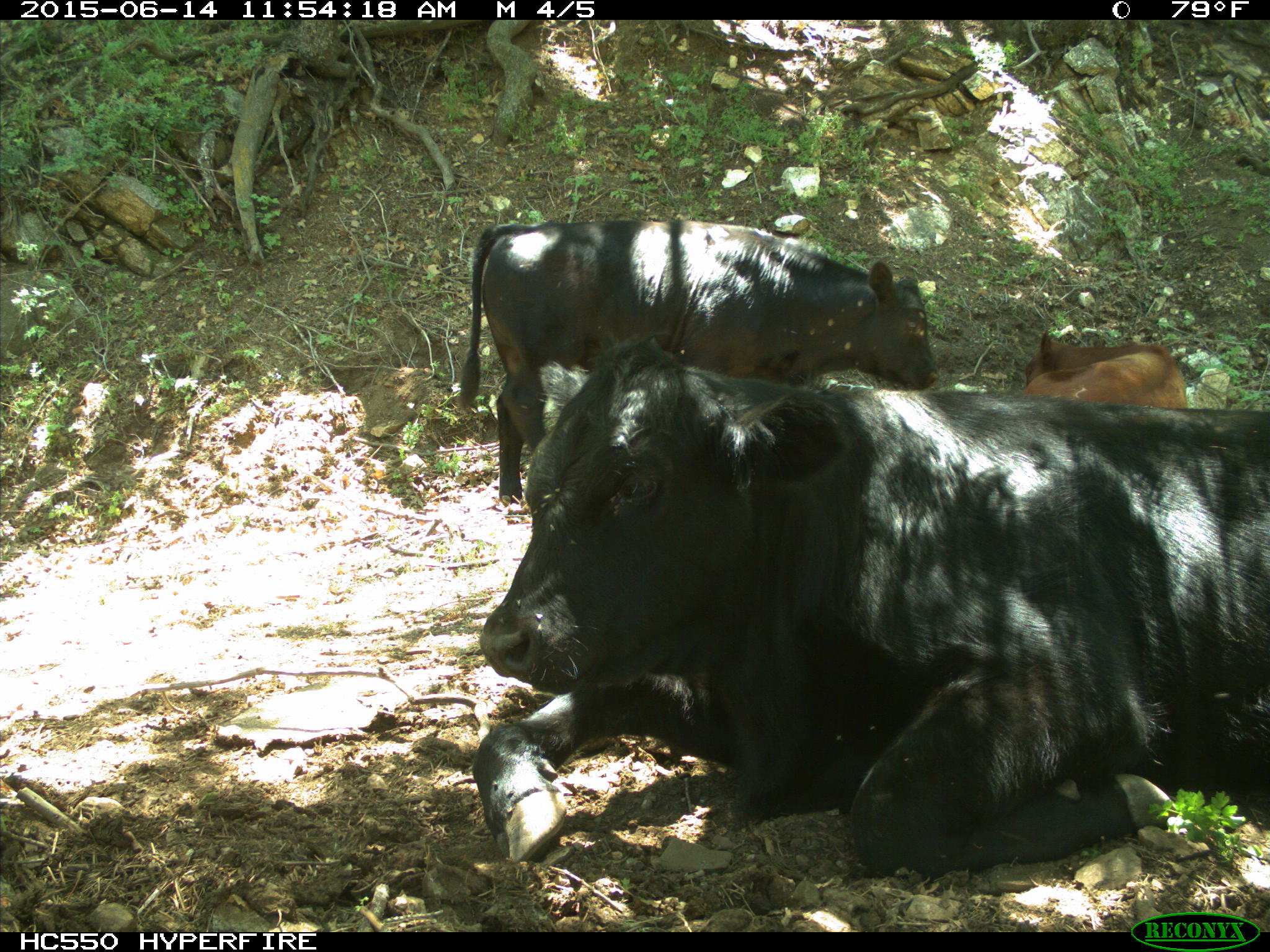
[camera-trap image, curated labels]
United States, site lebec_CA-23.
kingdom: Animalia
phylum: Chordata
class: Mammalia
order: Artiodactyla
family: Bovidae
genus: Bos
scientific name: Bos taurus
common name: domestic cow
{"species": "Bos taurus (domestic cow)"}